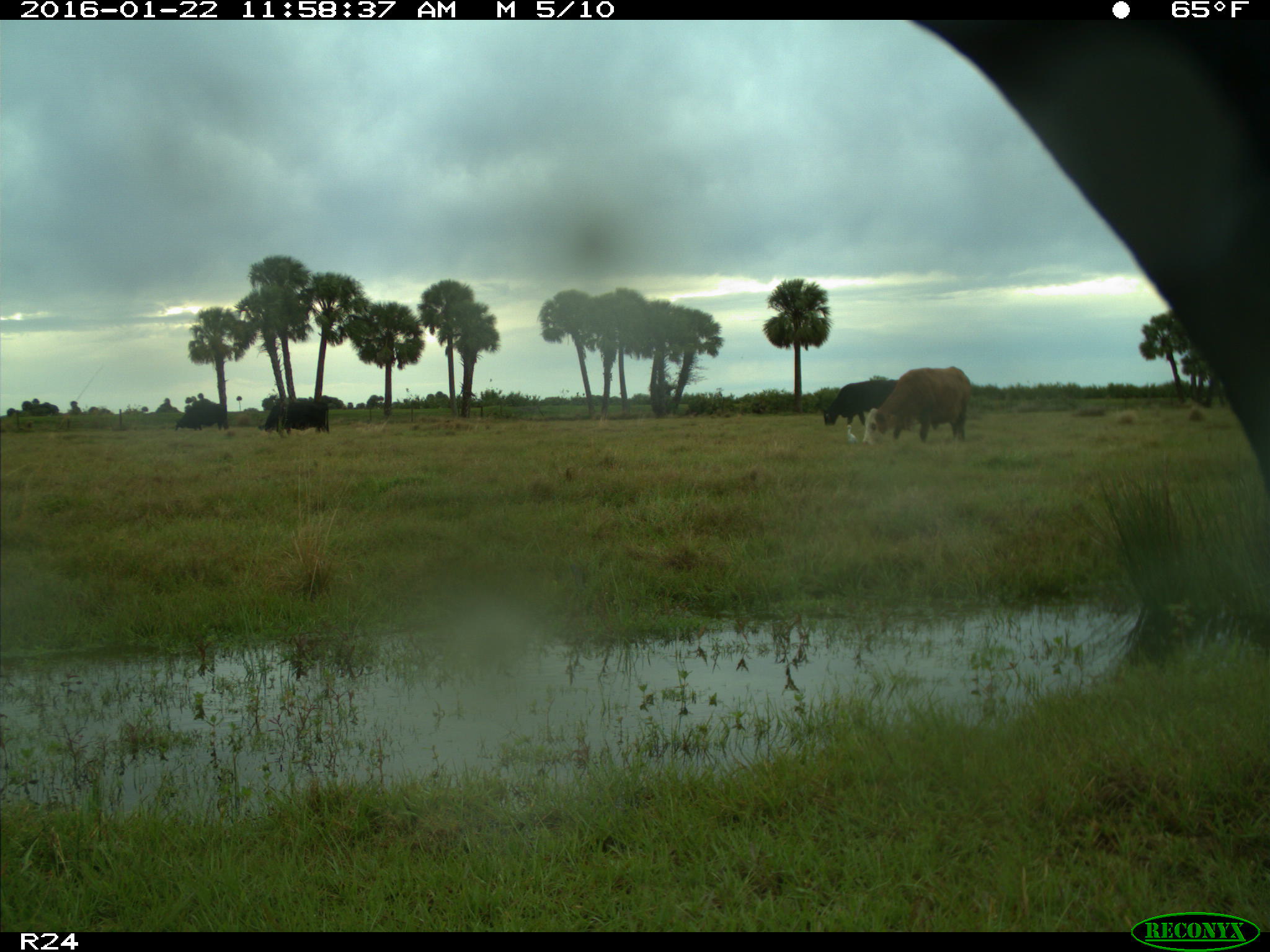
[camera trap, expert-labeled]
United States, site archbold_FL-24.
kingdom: Animalia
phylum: Chordata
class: Mammalia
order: Artiodactyla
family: Bovidae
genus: Bos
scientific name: Bos taurus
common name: domestic cow